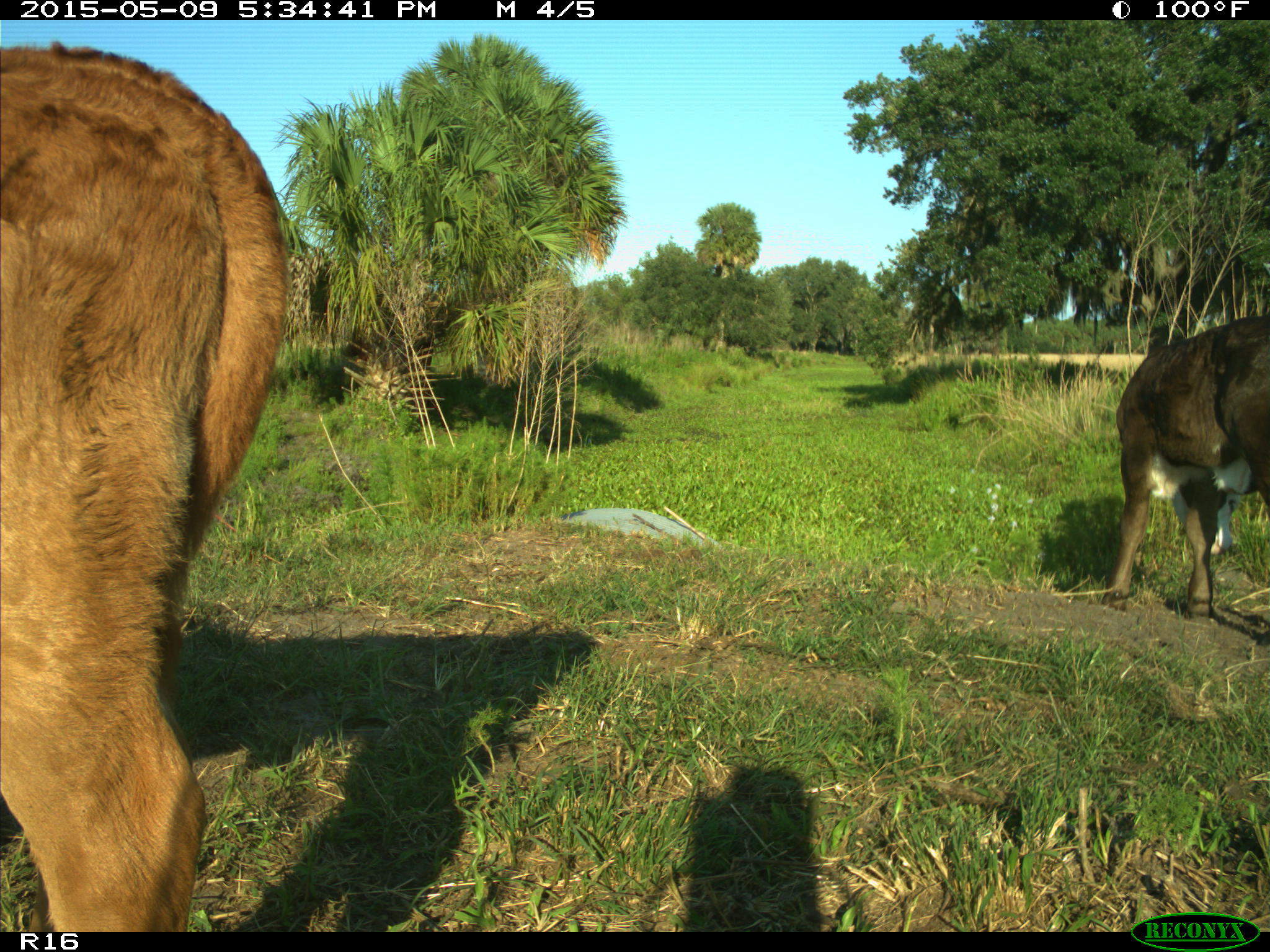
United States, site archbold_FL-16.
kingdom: Animalia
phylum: Chordata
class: Mammalia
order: Artiodactyla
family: Suidae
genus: Sus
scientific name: Sus scrofa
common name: wild boar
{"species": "Sus scrofa (wild boar)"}